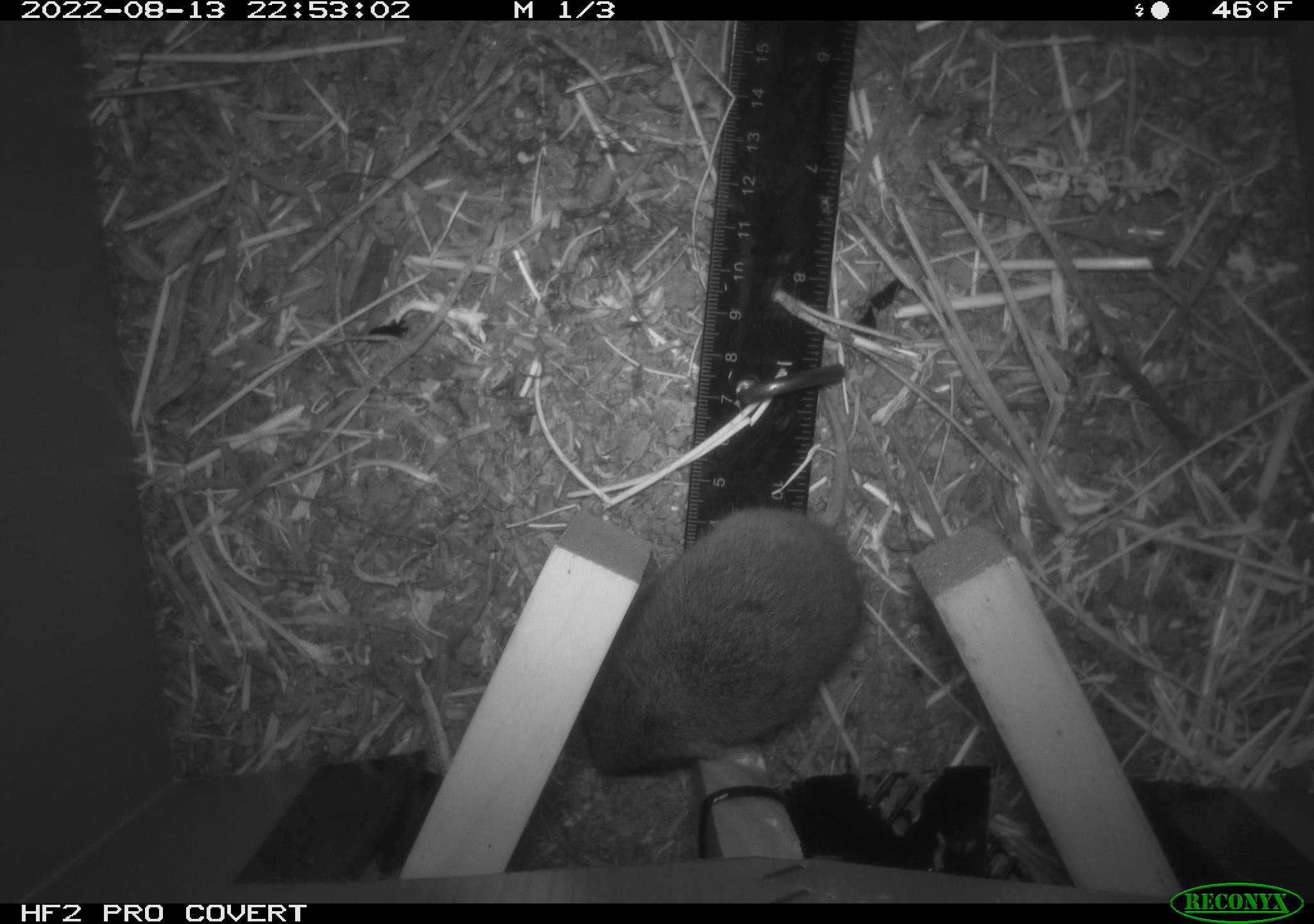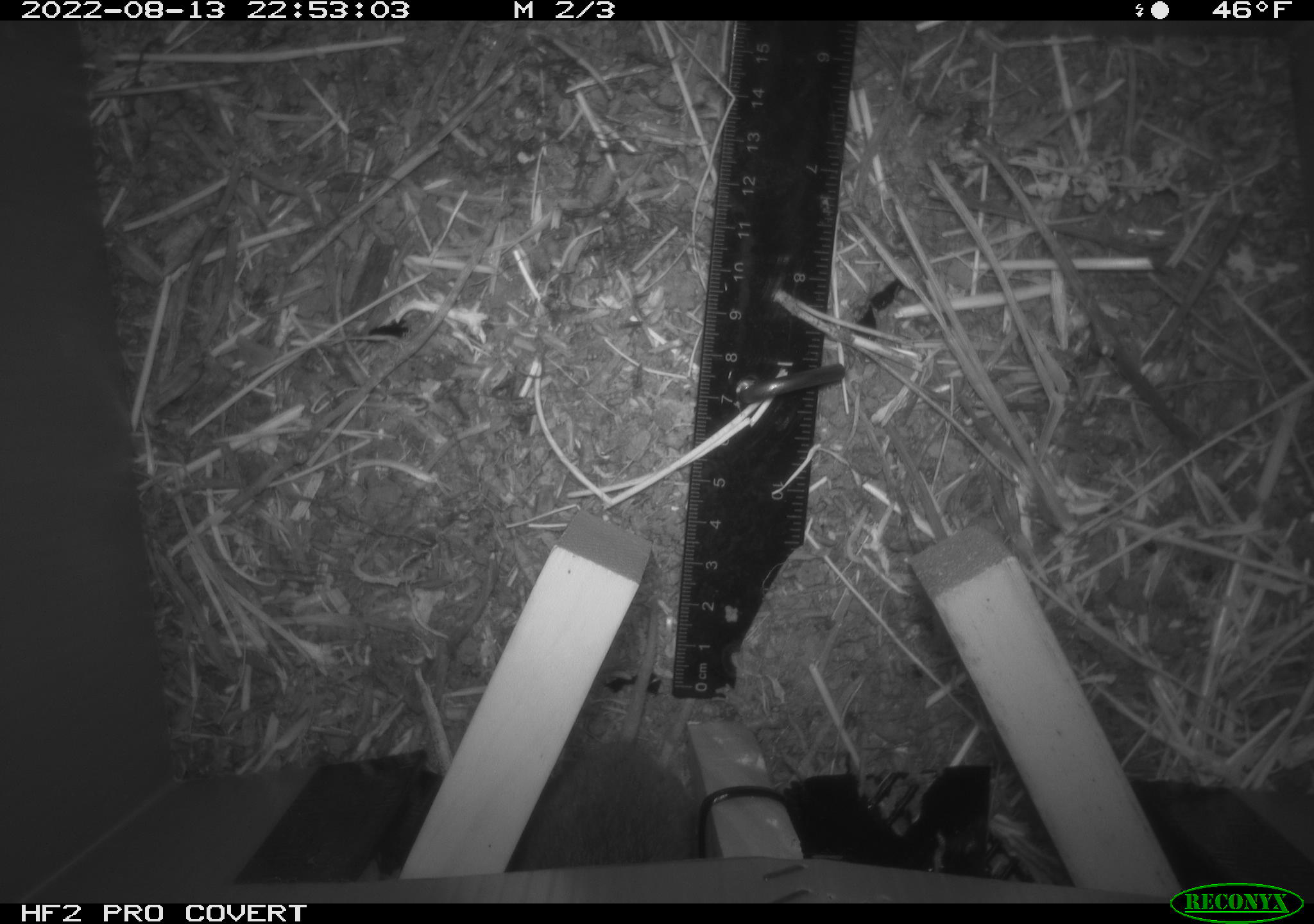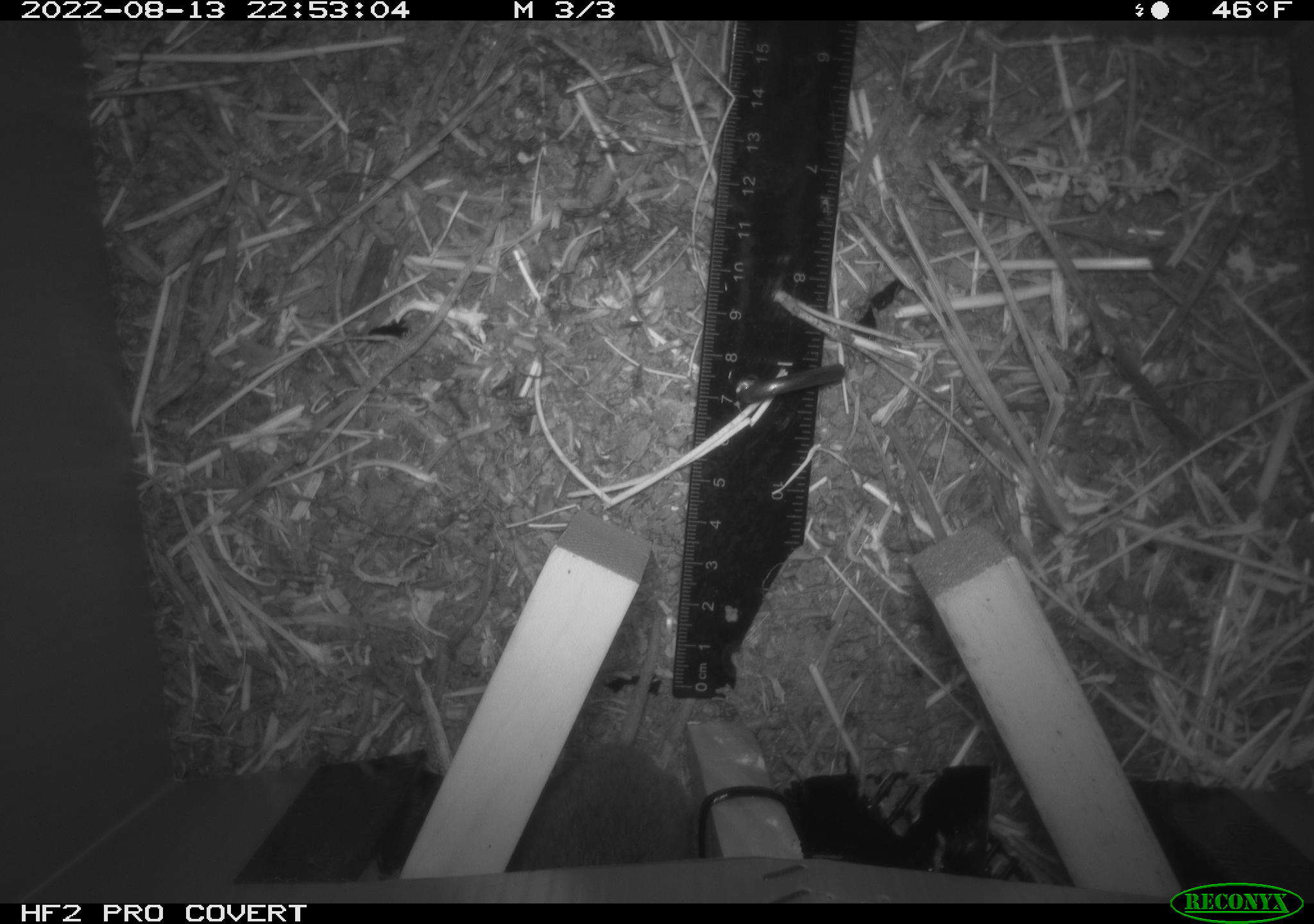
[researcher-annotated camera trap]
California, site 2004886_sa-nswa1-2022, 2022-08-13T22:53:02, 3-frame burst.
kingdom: Animalia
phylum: Chordata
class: Mammalia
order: Rodentia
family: Cricetidae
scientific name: Cricetidae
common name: hamsters, voles, lemmings, and allies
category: cricetidae family